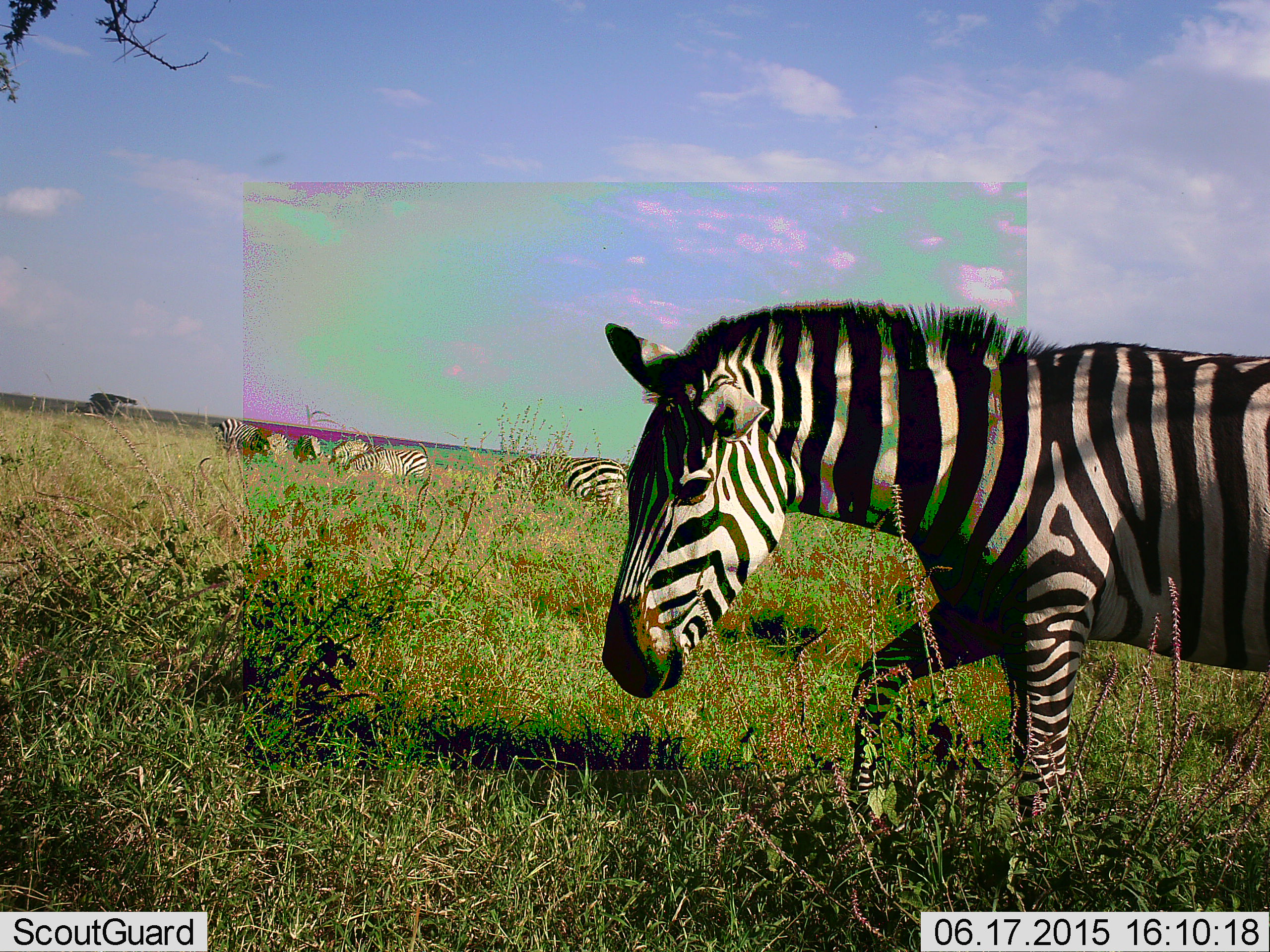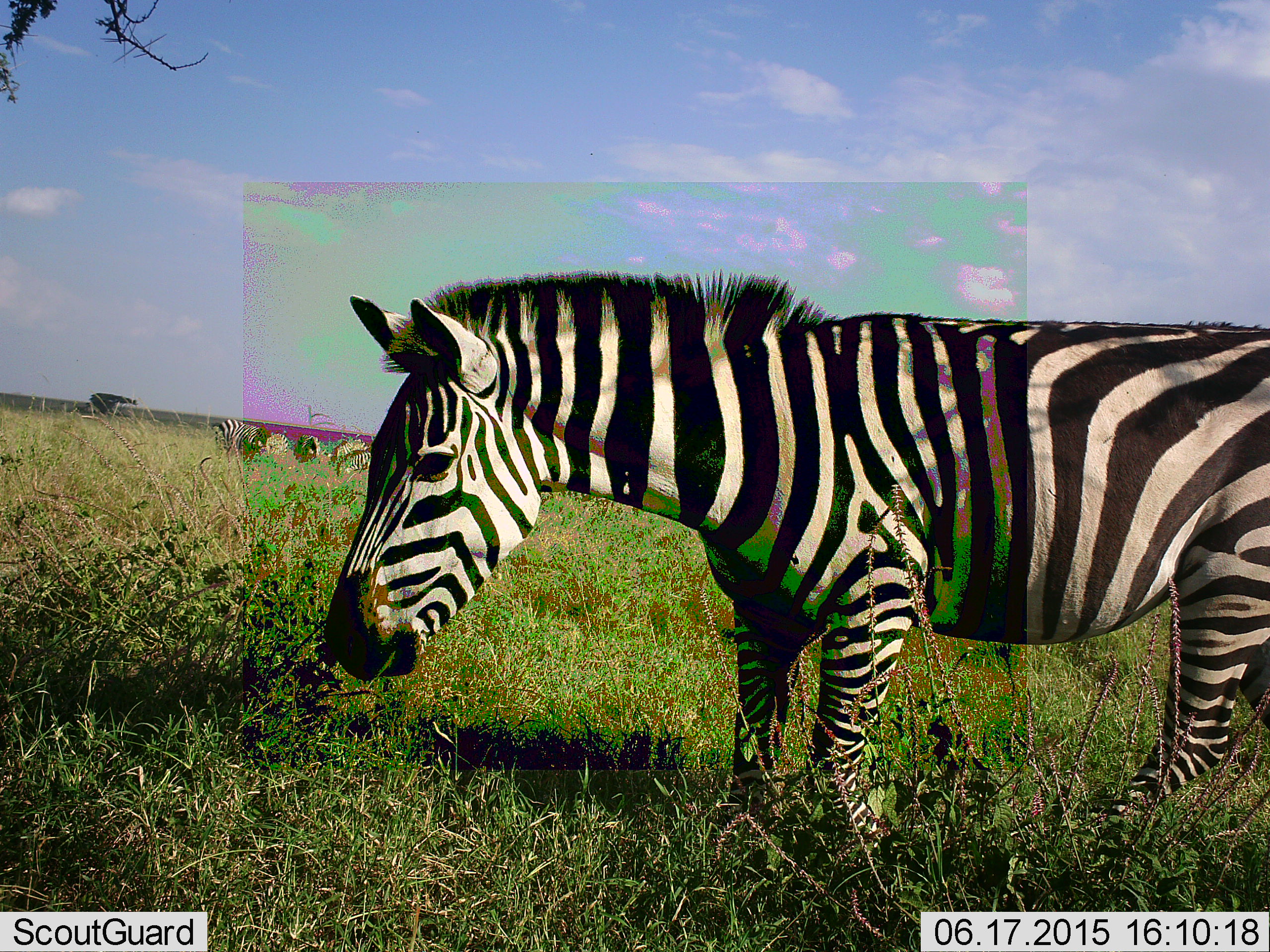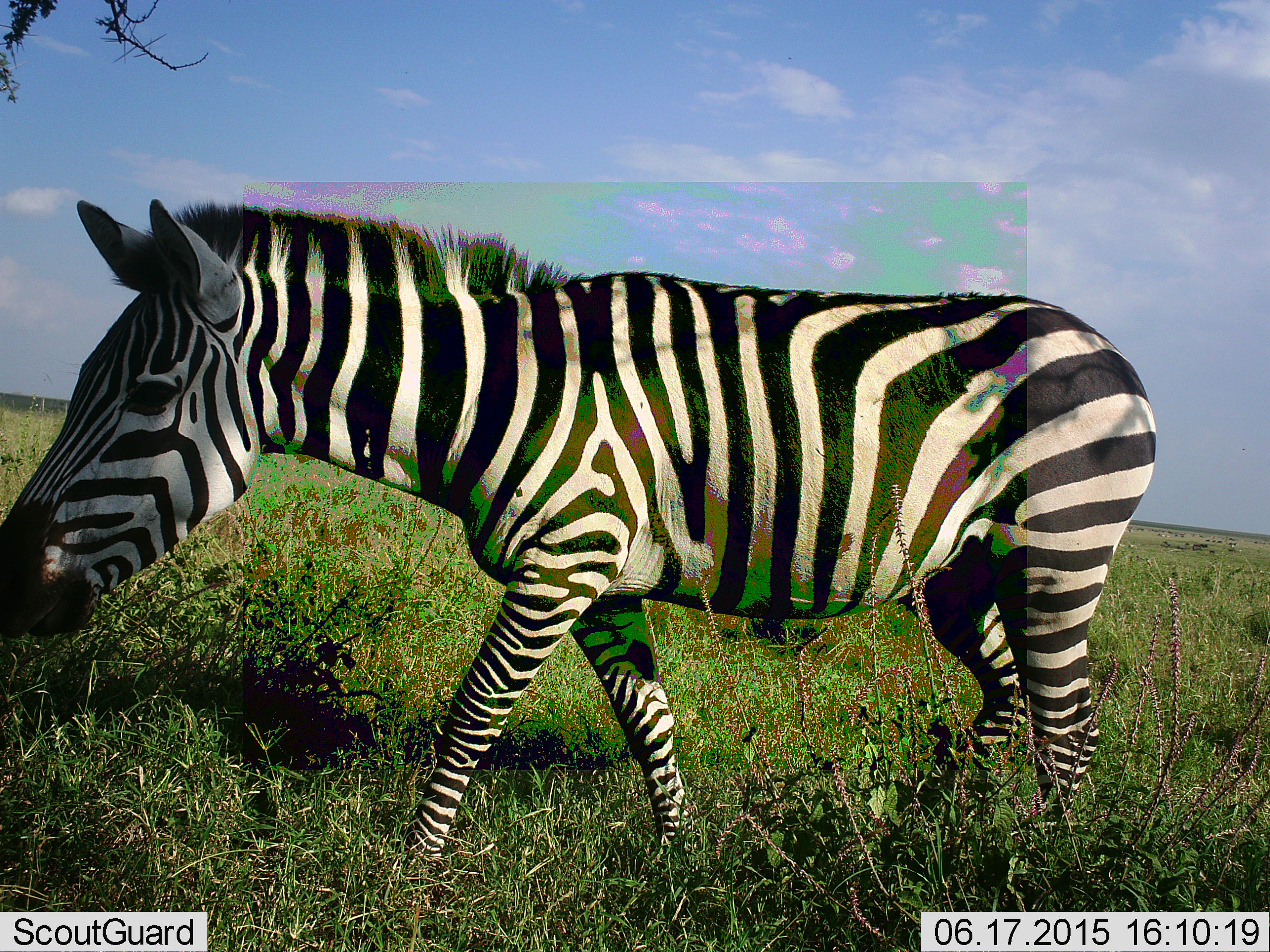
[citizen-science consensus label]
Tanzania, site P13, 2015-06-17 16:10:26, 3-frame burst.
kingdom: Animalia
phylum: Chordata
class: Mammalia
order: Perissodactyla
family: Equidae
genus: Equus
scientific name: Equus quagga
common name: plains zebra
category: zebra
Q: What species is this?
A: Zebra (plains zebra) (Equus quagga).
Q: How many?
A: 5.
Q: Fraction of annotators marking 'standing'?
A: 58%.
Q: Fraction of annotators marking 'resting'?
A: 0%.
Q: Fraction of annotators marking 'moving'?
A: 67%.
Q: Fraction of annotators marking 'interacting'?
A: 0%.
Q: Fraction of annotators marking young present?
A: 0%.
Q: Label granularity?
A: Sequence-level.